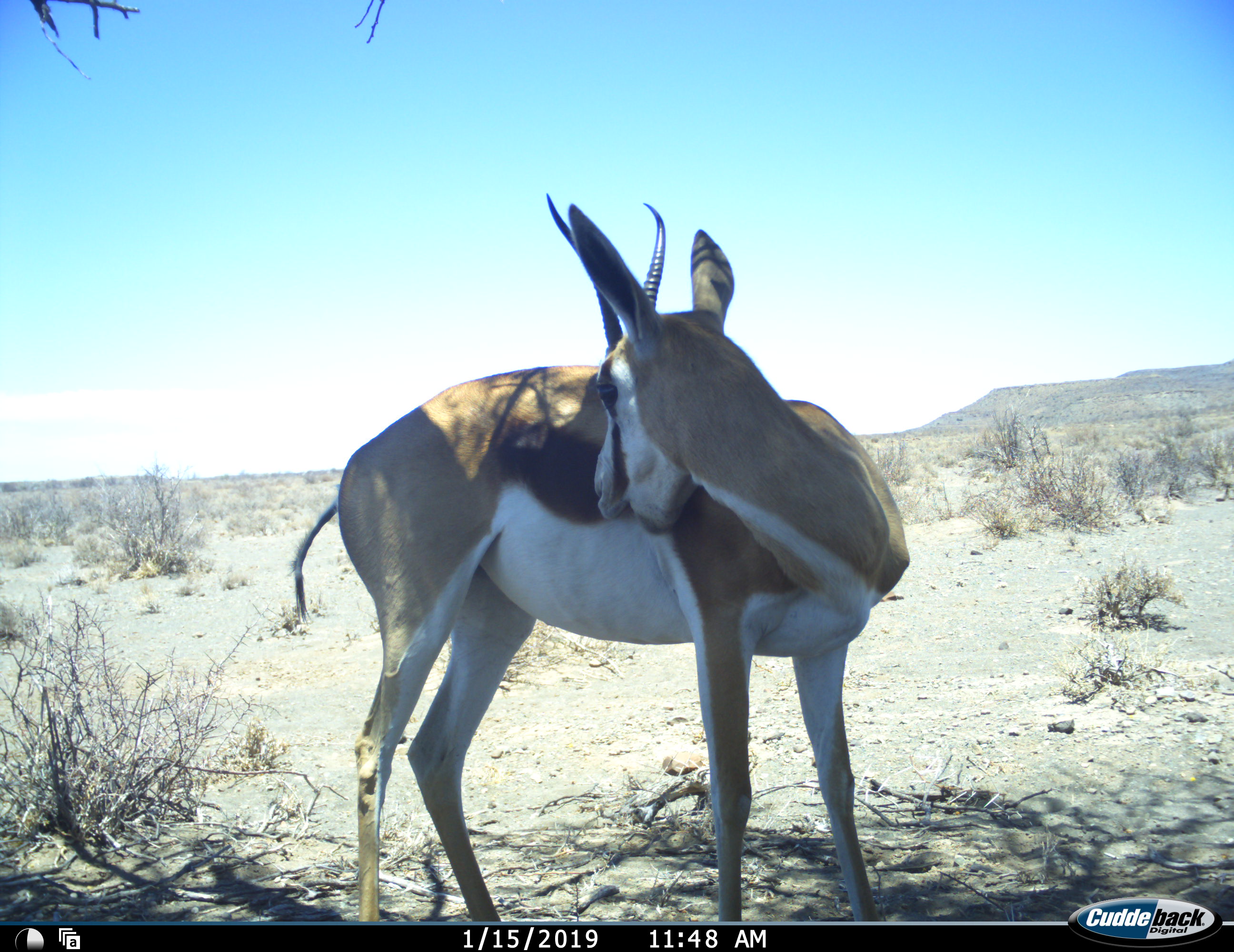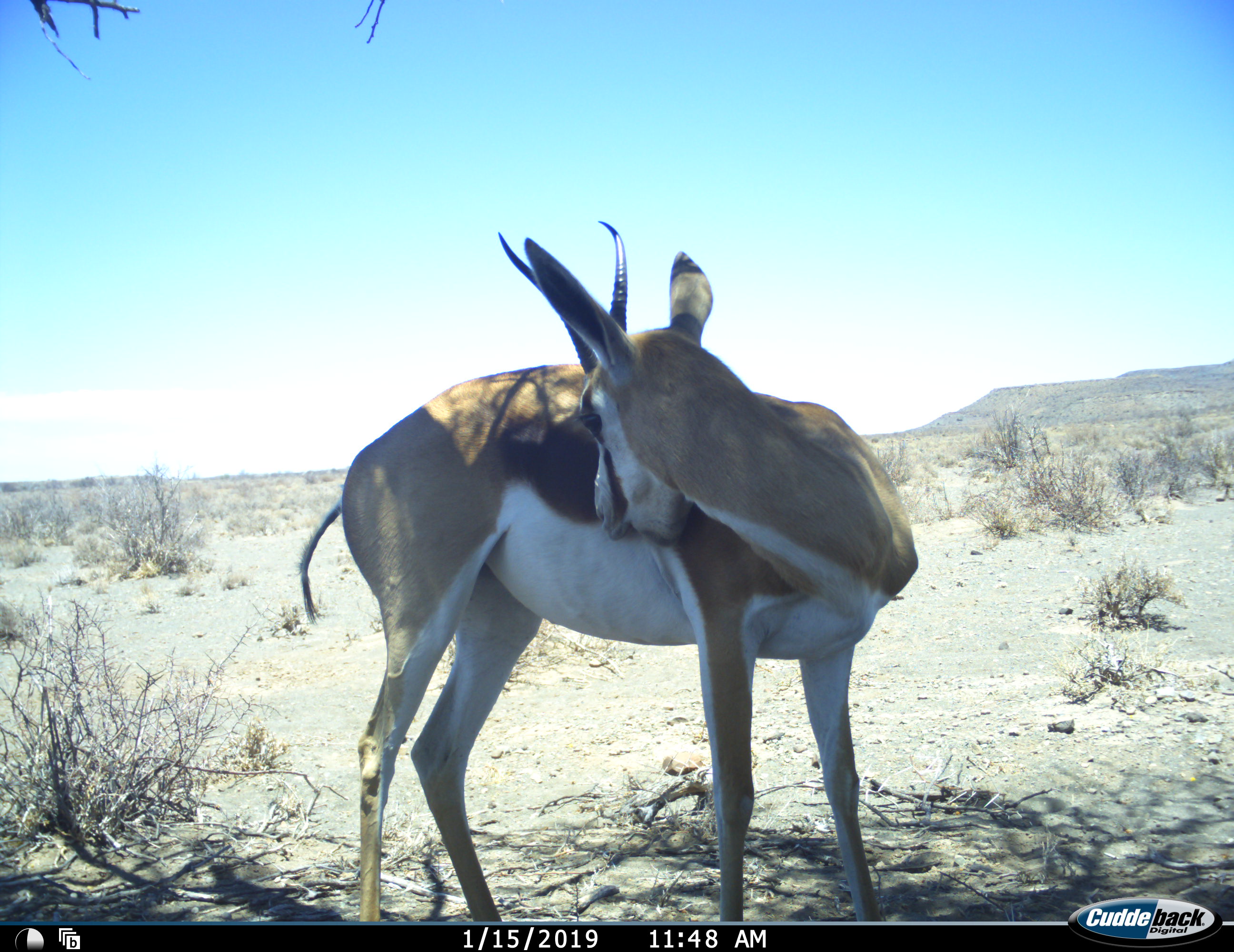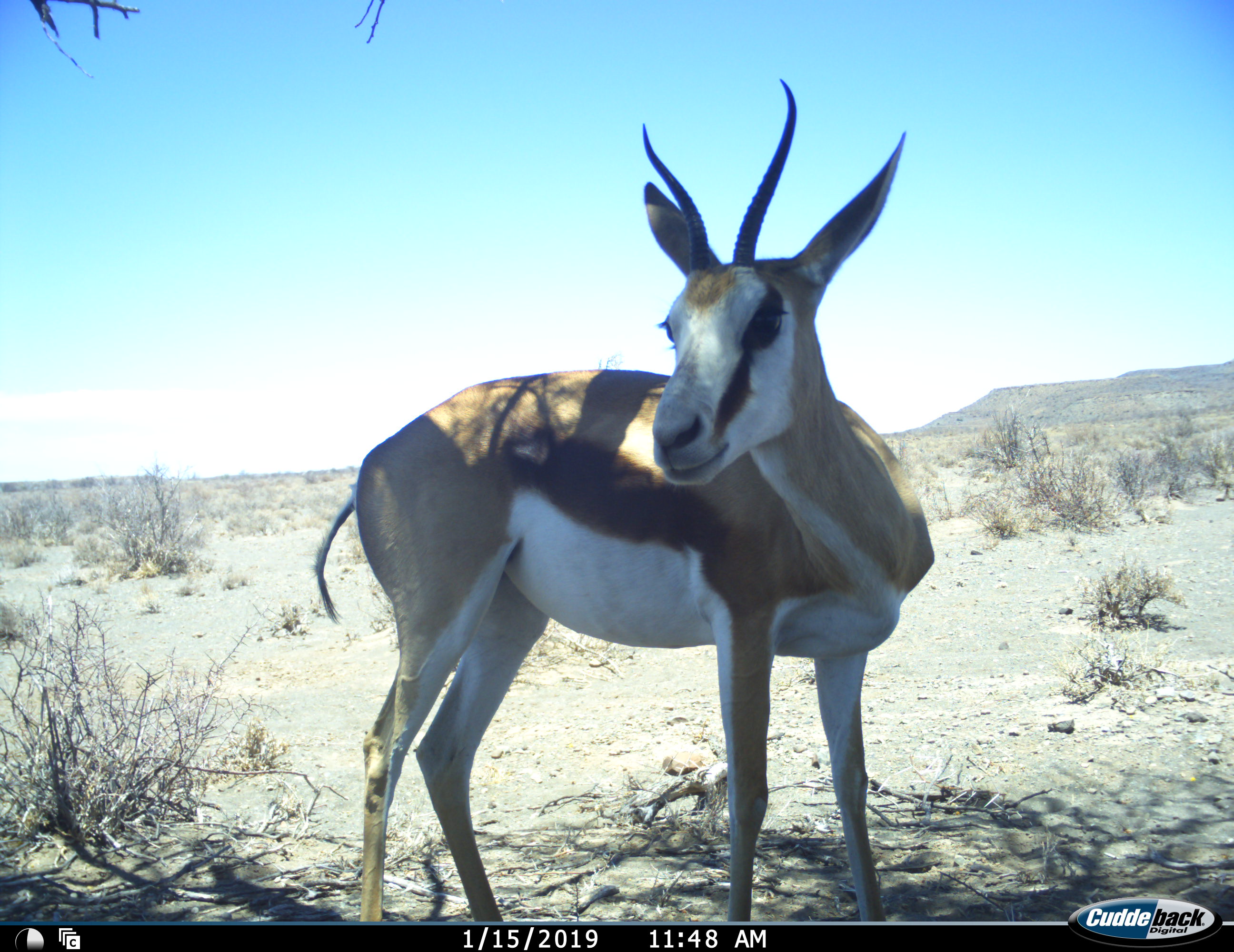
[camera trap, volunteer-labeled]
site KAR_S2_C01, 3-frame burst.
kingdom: Animalia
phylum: Chordata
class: Mammalia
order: Artiodactyla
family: Bovidae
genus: Antidorcas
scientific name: Antidorcas marsupialis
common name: springbok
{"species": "springbok (Antidorcas marsupialis)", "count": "1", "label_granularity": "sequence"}